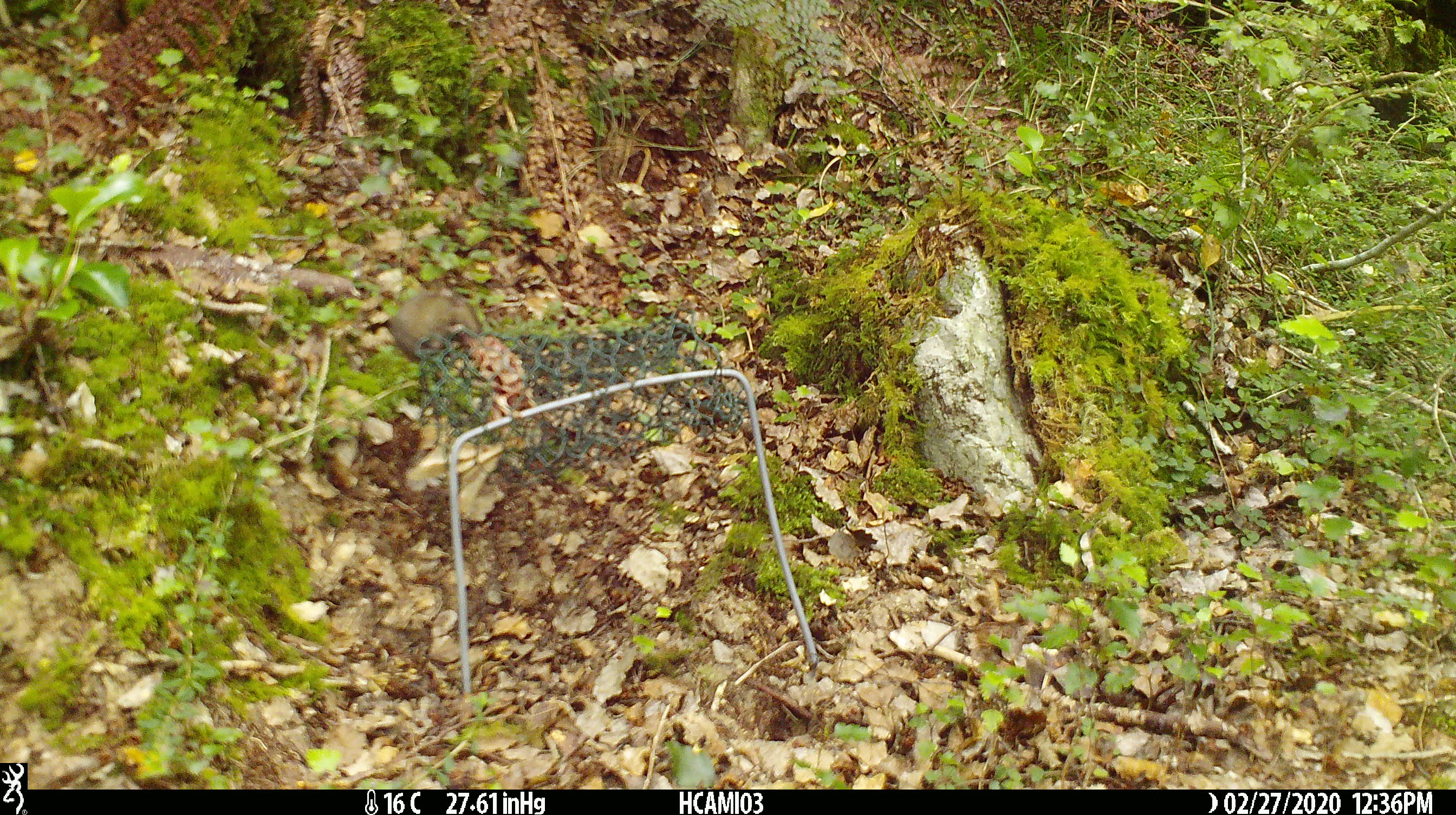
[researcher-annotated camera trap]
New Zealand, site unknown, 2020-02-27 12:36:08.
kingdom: Animalia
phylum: Chordata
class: Mammalia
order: Rodentia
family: Muridae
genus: Mus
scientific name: Mus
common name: mouse